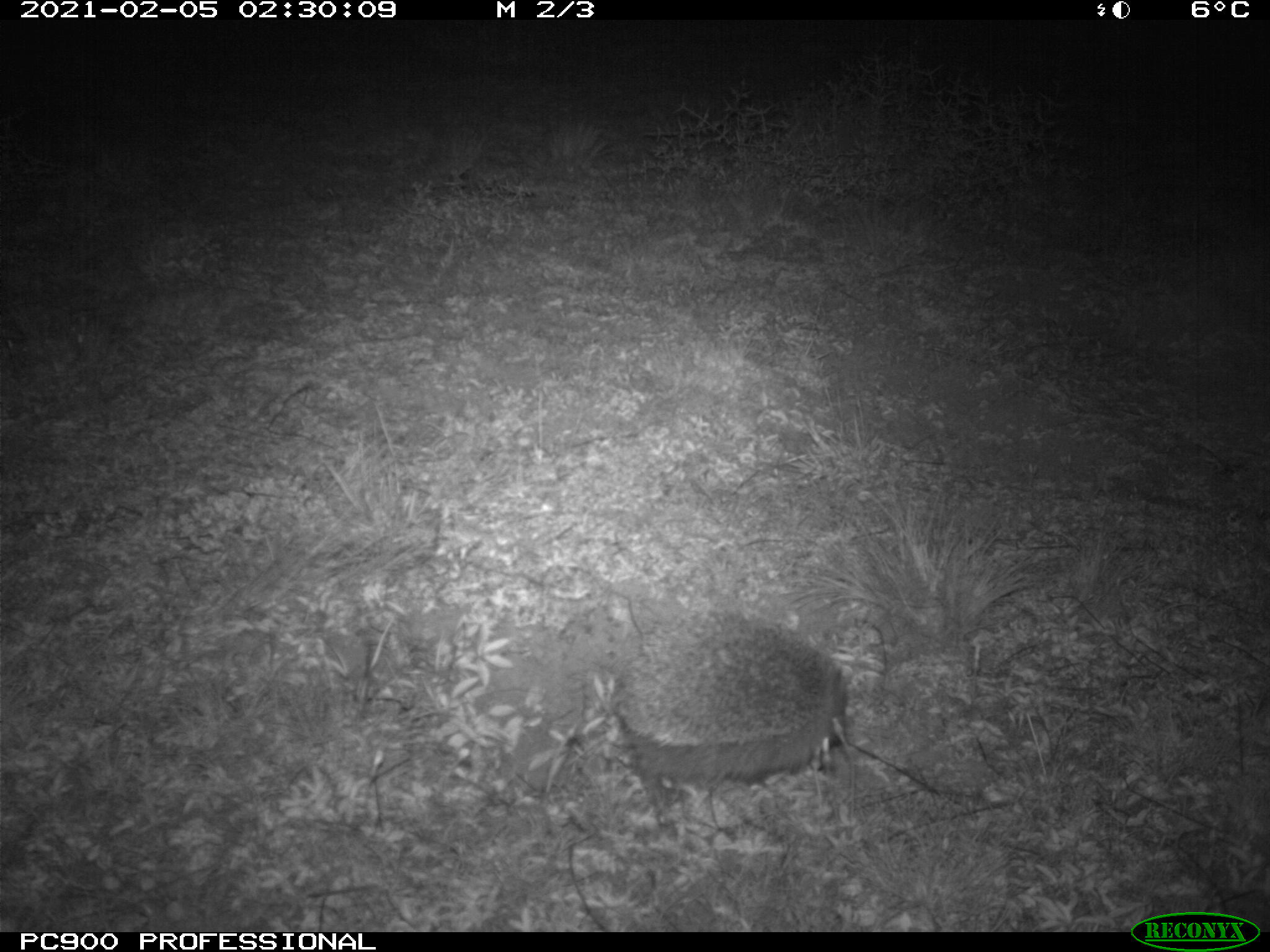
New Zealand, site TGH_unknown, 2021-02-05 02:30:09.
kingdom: Animalia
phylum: Chordata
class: Mammalia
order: Eulipotyphla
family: Erinaceidae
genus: Erinaceus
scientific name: Erinaceus europaeus europaeus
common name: european hedgehog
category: hedgehog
Hedgehog (european hedgehog) (Erinaceus europaeus europaeus).